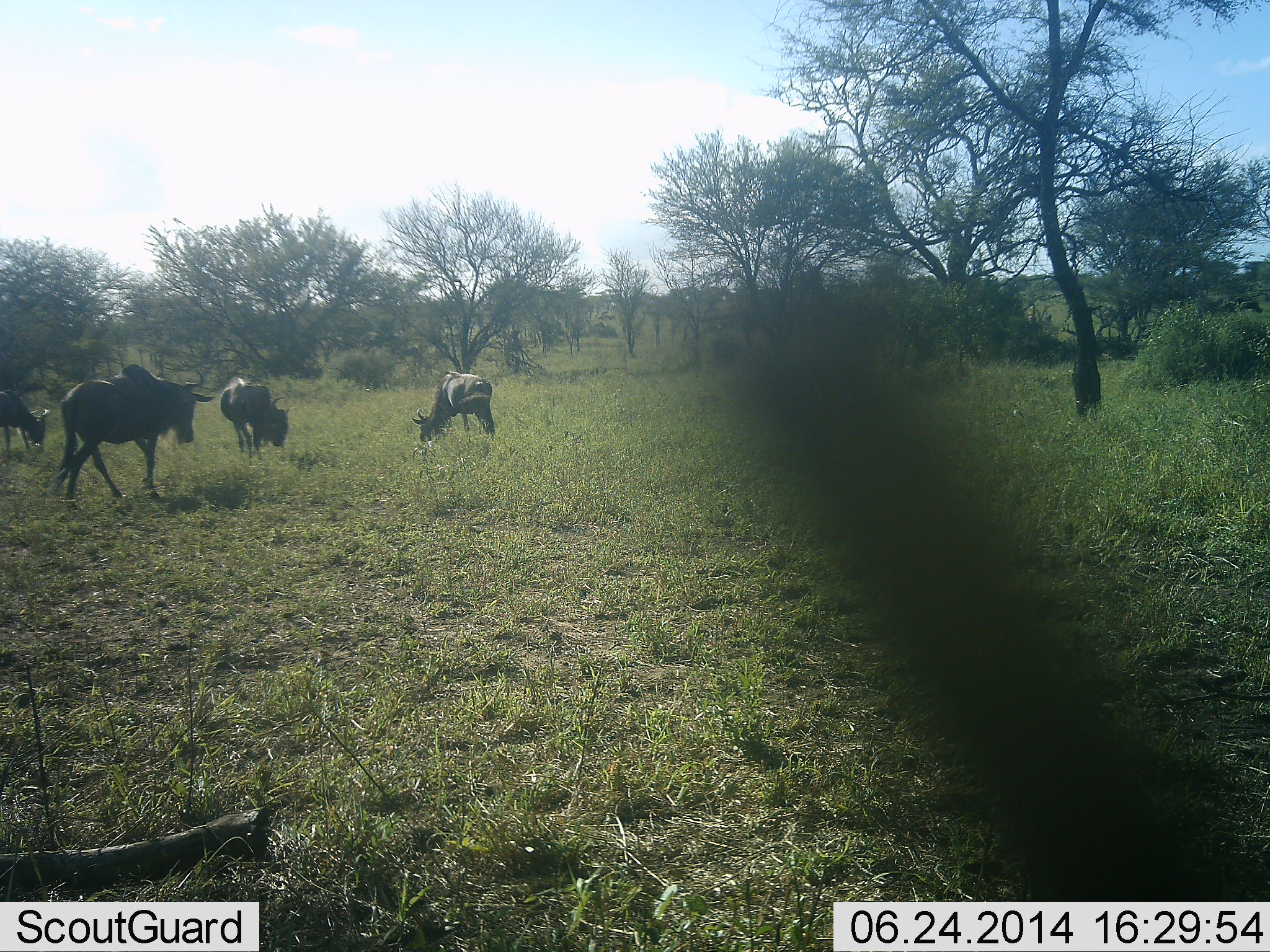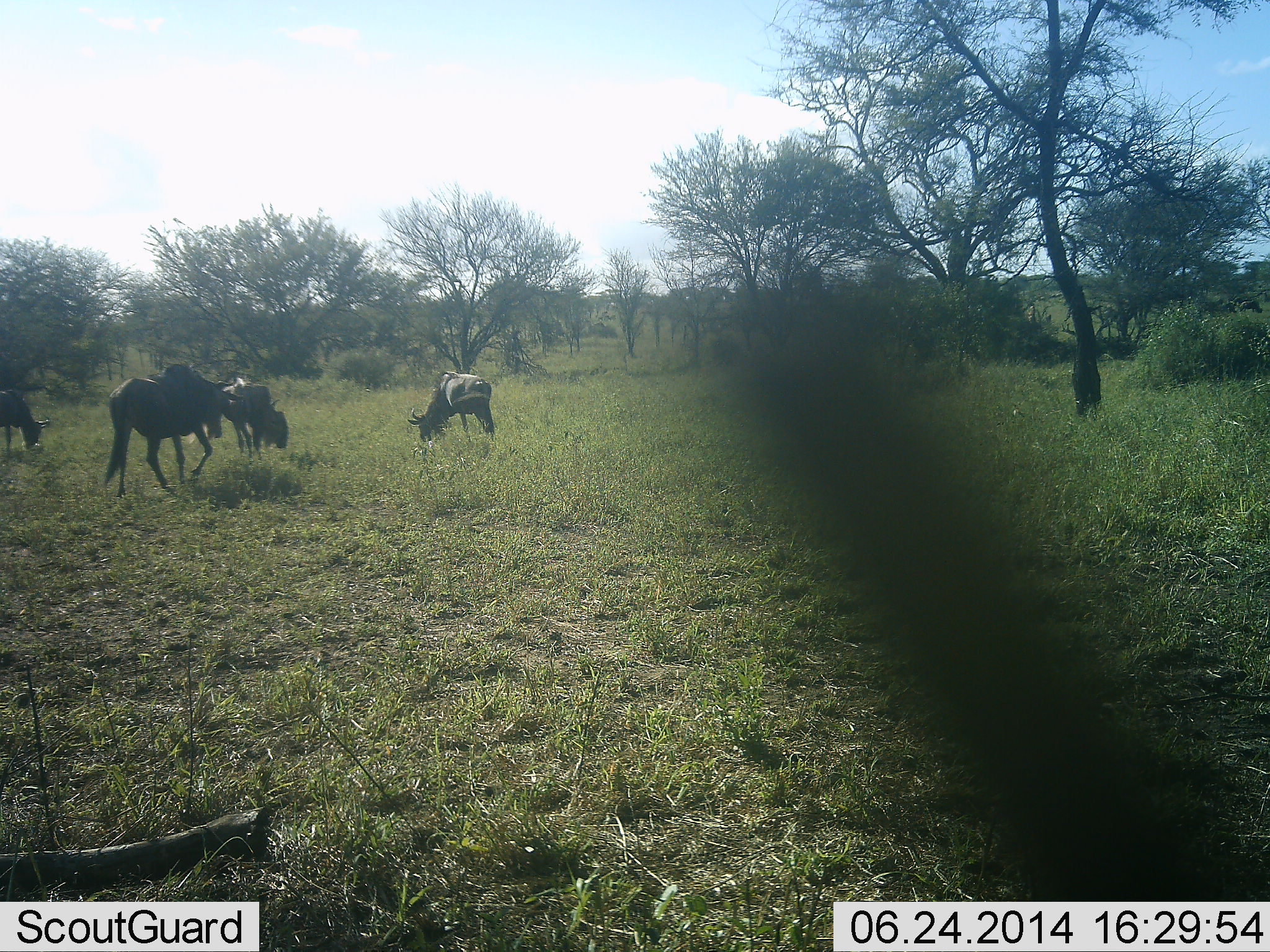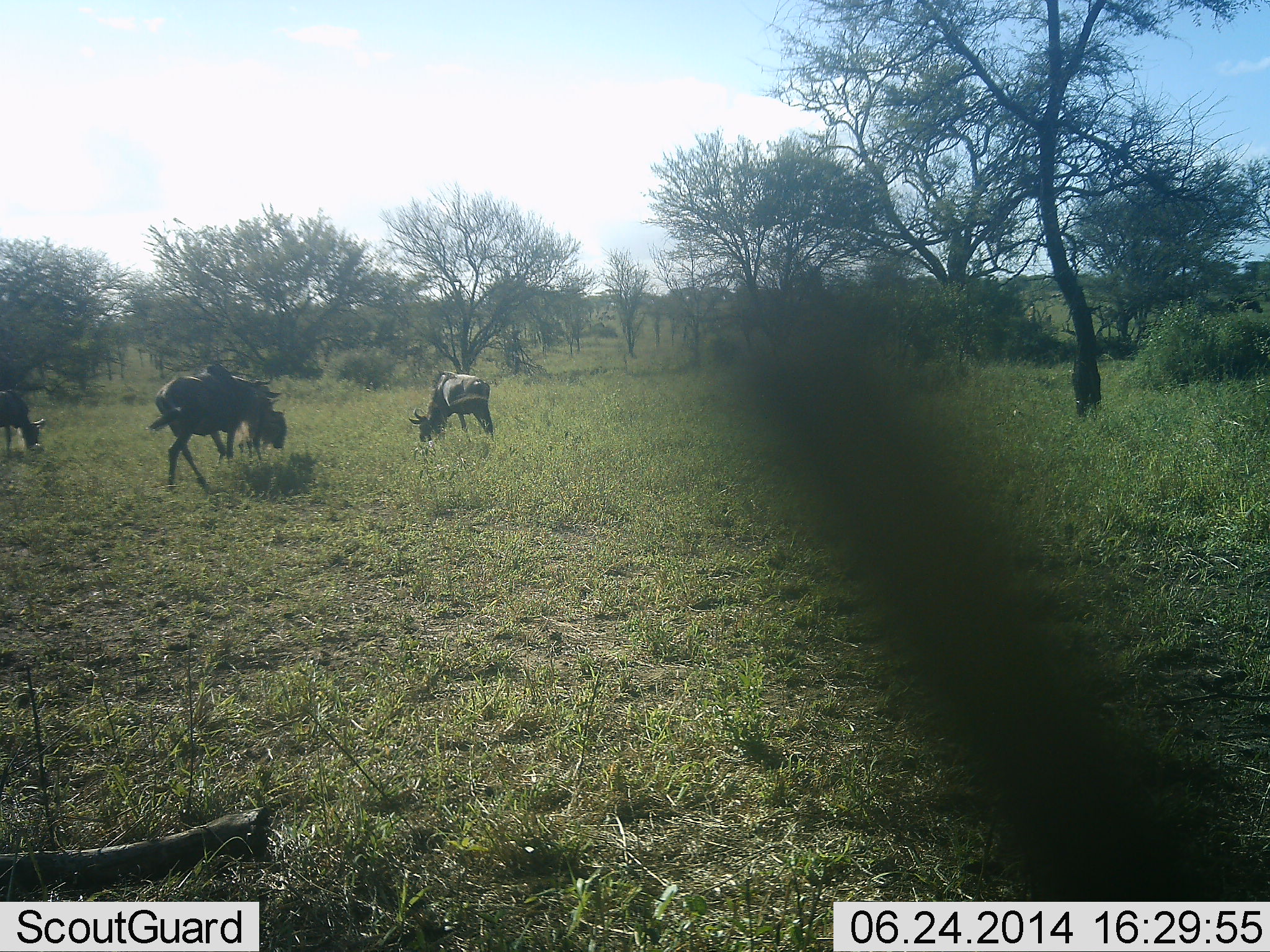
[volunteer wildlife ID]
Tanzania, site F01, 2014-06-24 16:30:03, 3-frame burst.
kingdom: Animalia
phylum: Chordata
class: Mammalia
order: Artiodactyla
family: Bovidae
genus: Connochaetes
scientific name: Connochaetes taurinus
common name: blue wildebeest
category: wildebeest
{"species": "wildebeest (blue wildebeest) (Connochaetes taurinus)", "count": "4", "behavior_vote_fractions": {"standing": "40%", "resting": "0%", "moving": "60%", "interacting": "0%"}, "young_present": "0%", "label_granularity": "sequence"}